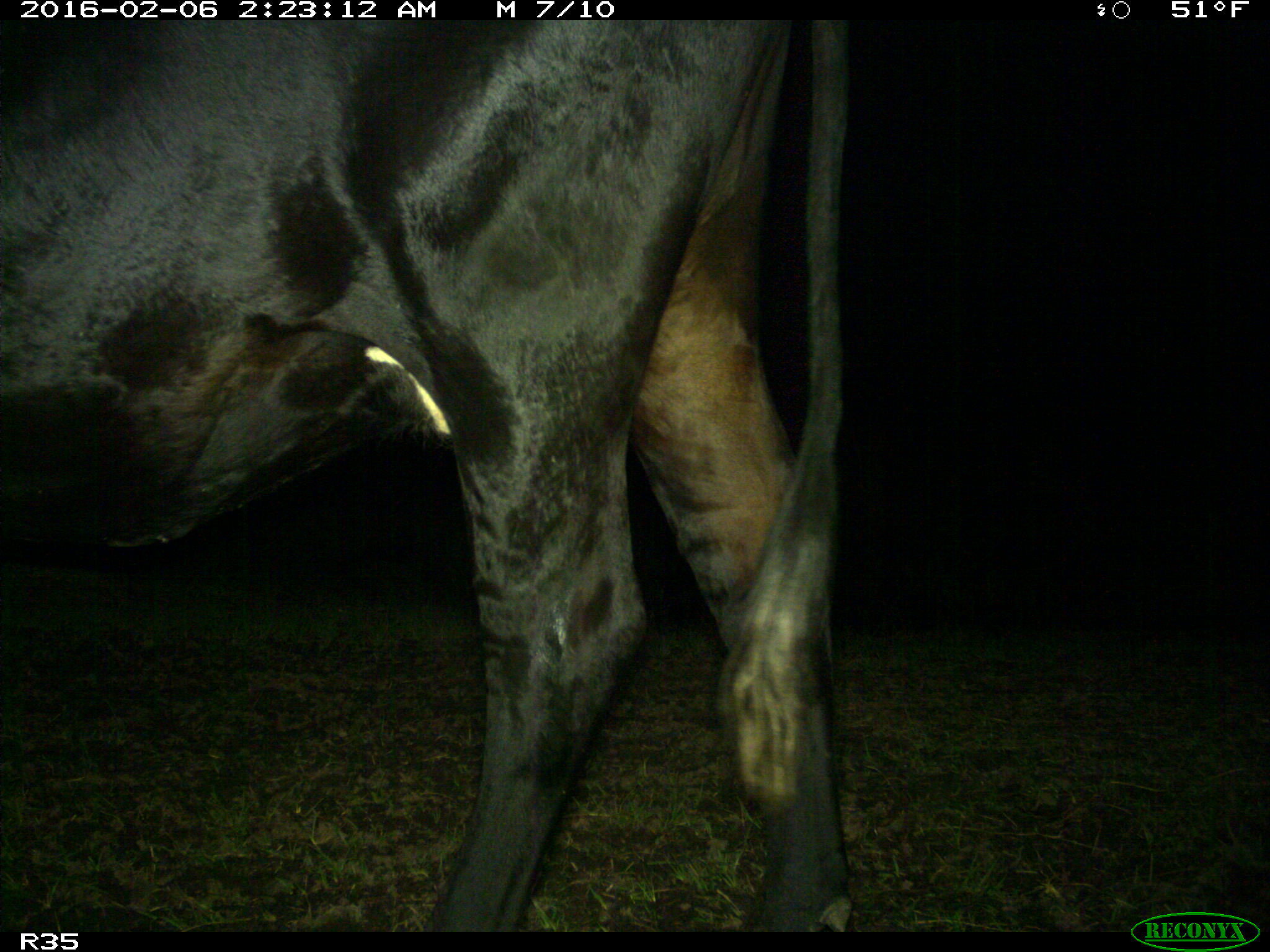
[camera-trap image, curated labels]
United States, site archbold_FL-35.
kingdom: Animalia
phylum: Chordata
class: Mammalia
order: Artiodactyla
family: Bovidae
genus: Bos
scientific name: Bos taurus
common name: domestic cow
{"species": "Bos taurus (domestic cow)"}